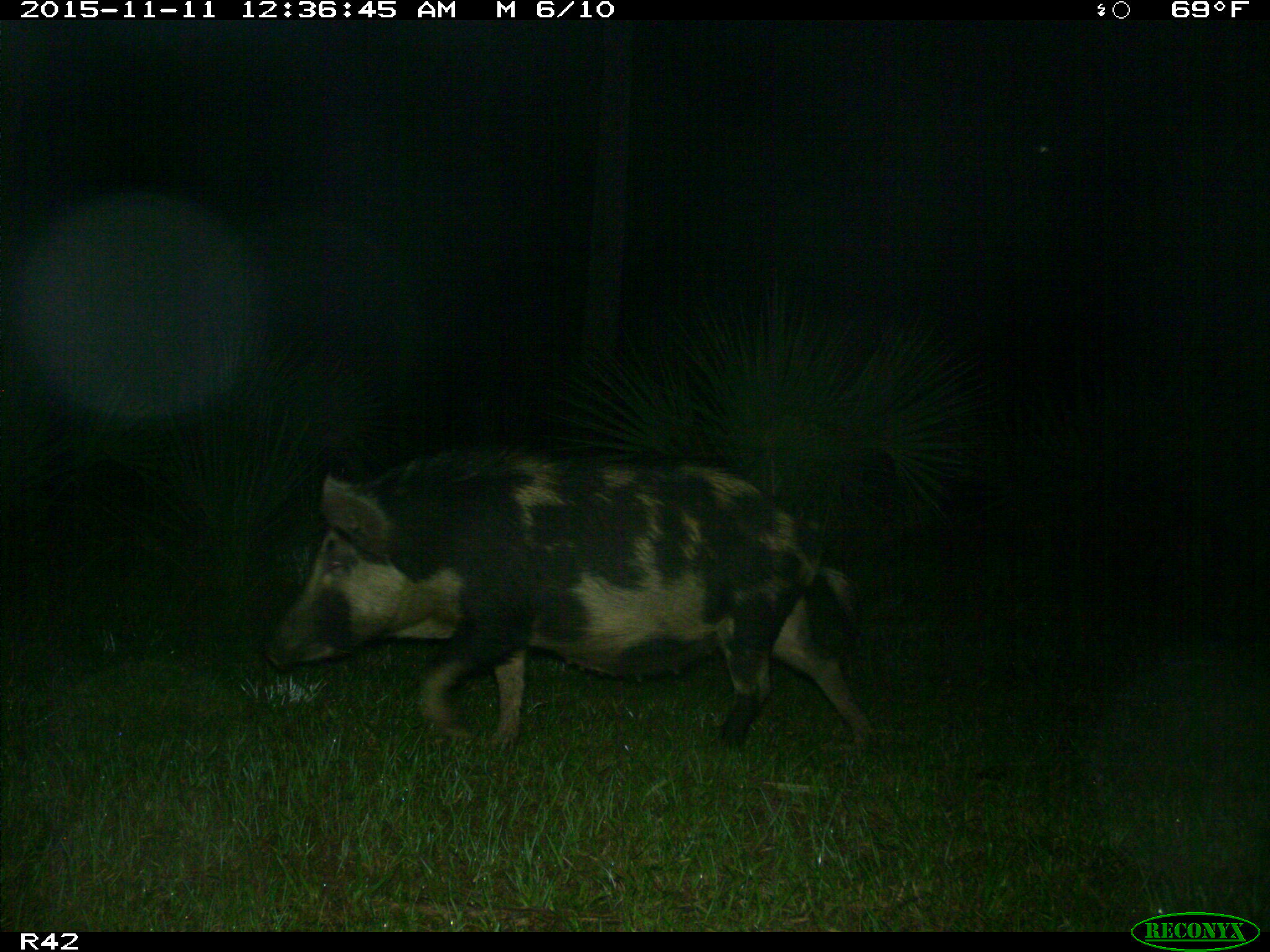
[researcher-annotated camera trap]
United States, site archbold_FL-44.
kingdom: Animalia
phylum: Chordata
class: Mammalia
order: Artiodactyla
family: Suidae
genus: Sus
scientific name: Sus scrofa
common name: wild boar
Sus scrofa (wild boar).